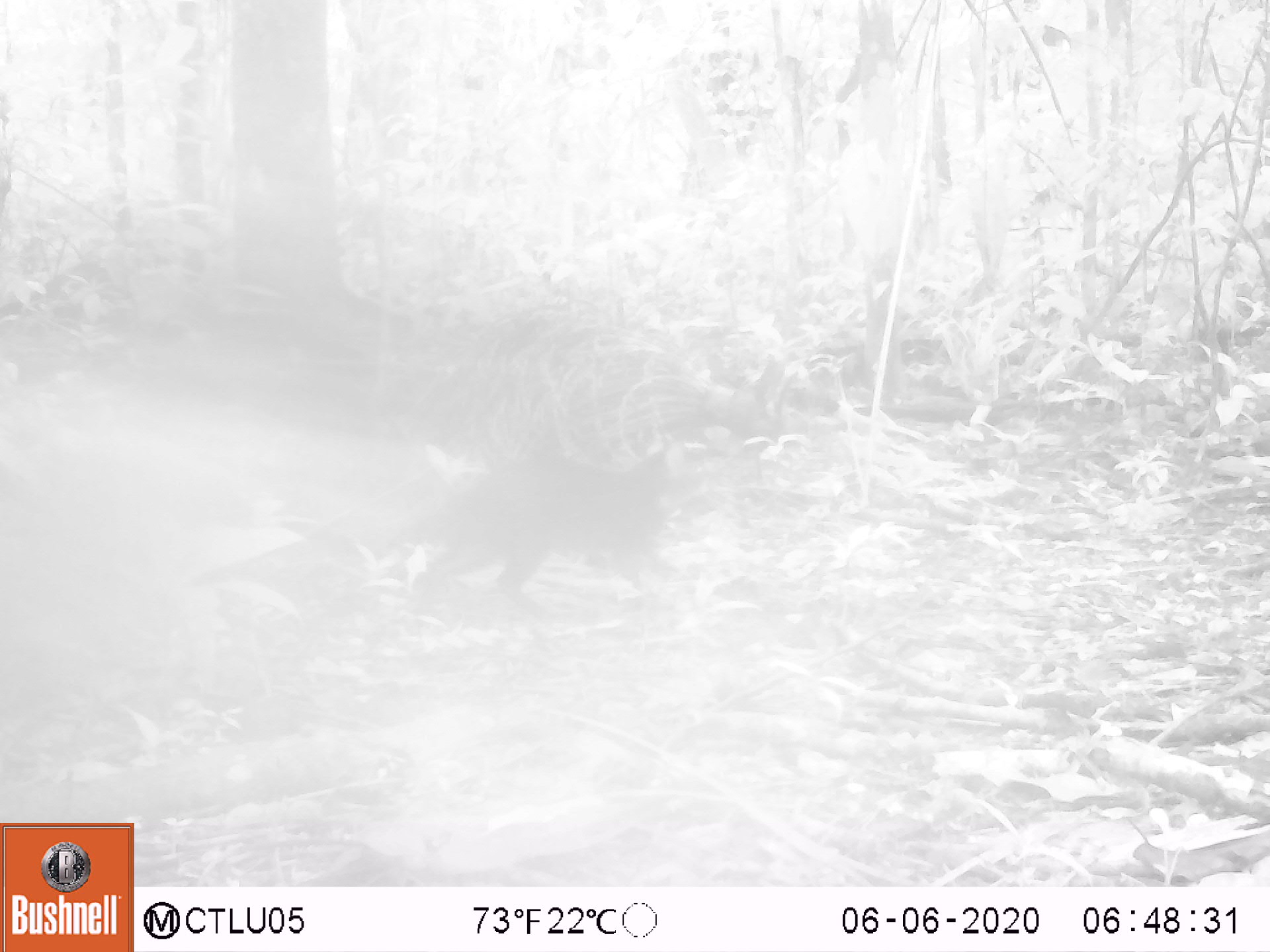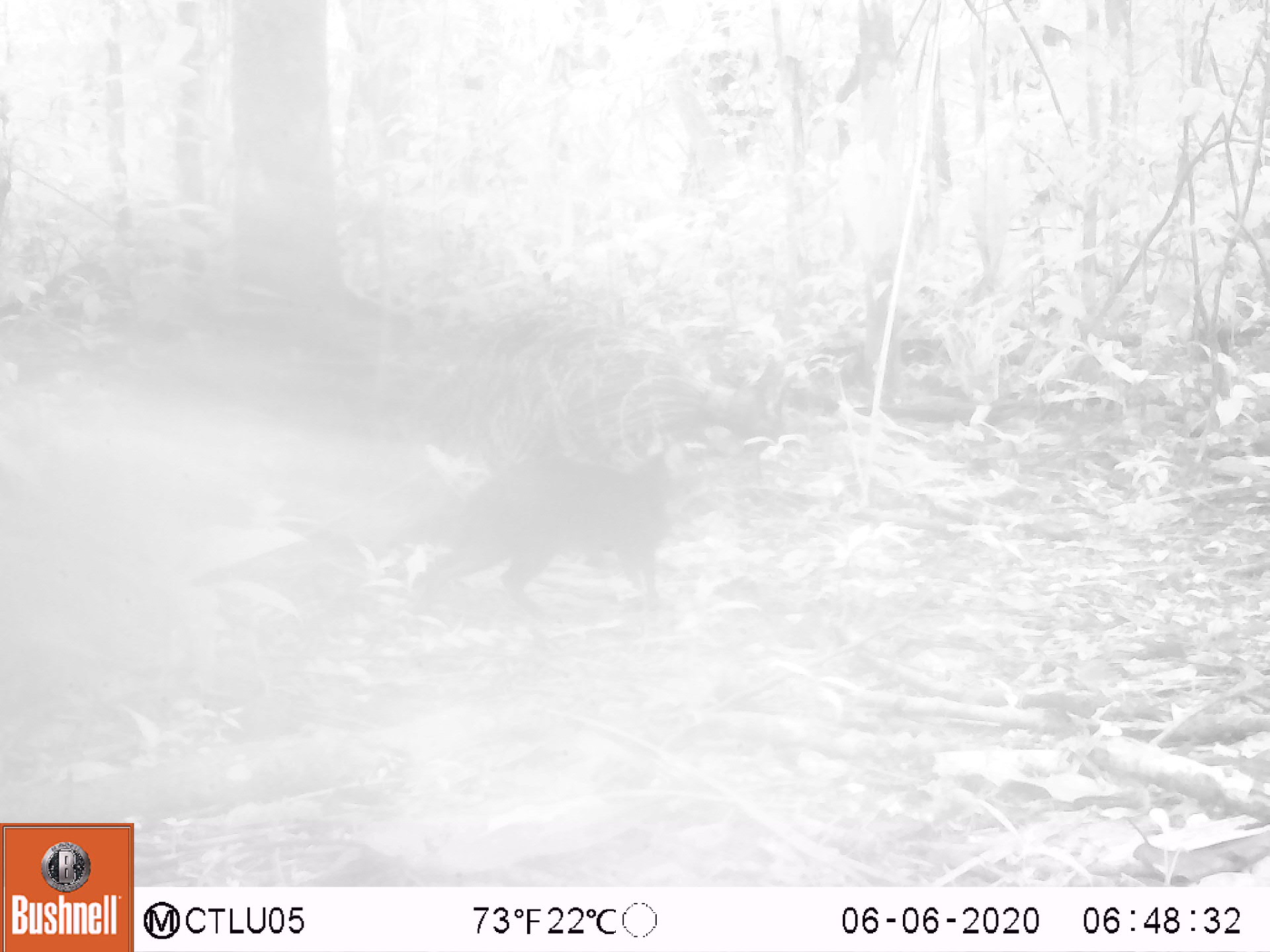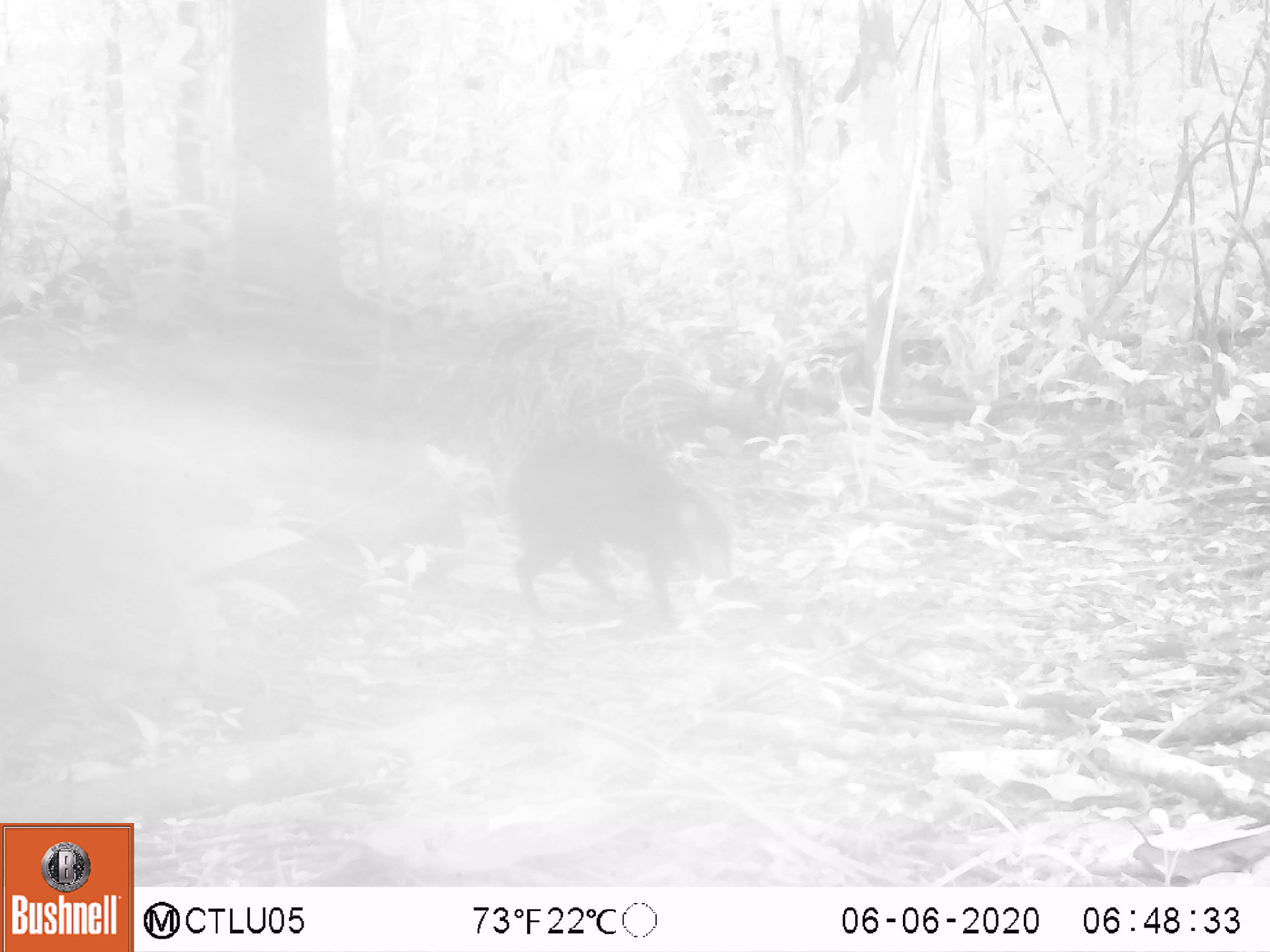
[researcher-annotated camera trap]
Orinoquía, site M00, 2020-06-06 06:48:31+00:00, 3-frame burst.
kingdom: Animalia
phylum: Chordata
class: Mammalia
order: Rodentia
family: Dasyproctidae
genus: Dasyprocta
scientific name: Dasyprocta fuliginosa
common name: black agouti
Black agouti (Dasyprocta fuliginosa).